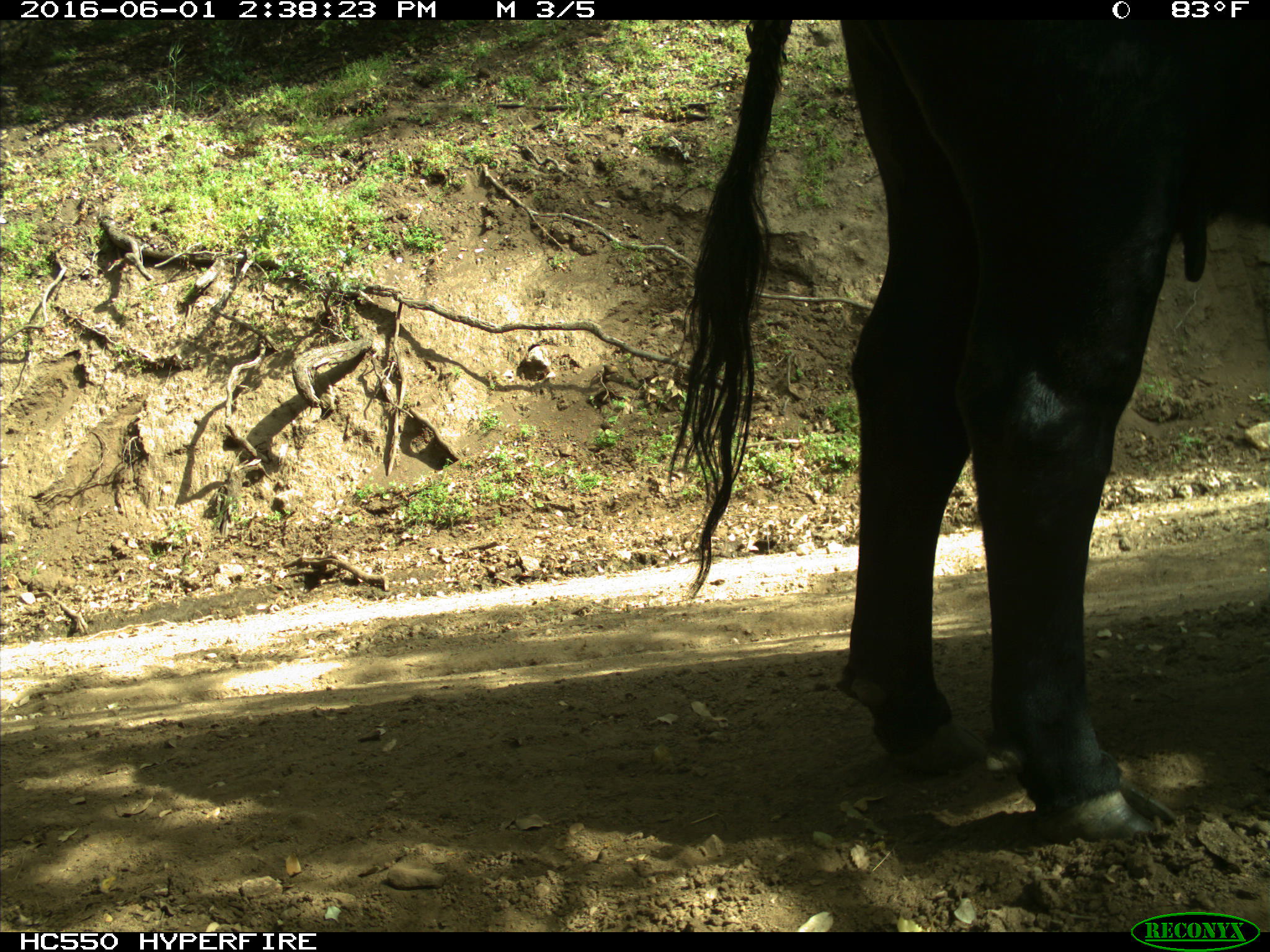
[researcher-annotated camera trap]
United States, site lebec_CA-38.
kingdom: Animalia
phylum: Chordata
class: Mammalia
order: Artiodactyla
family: Bovidae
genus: Bos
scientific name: Bos taurus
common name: domestic cow